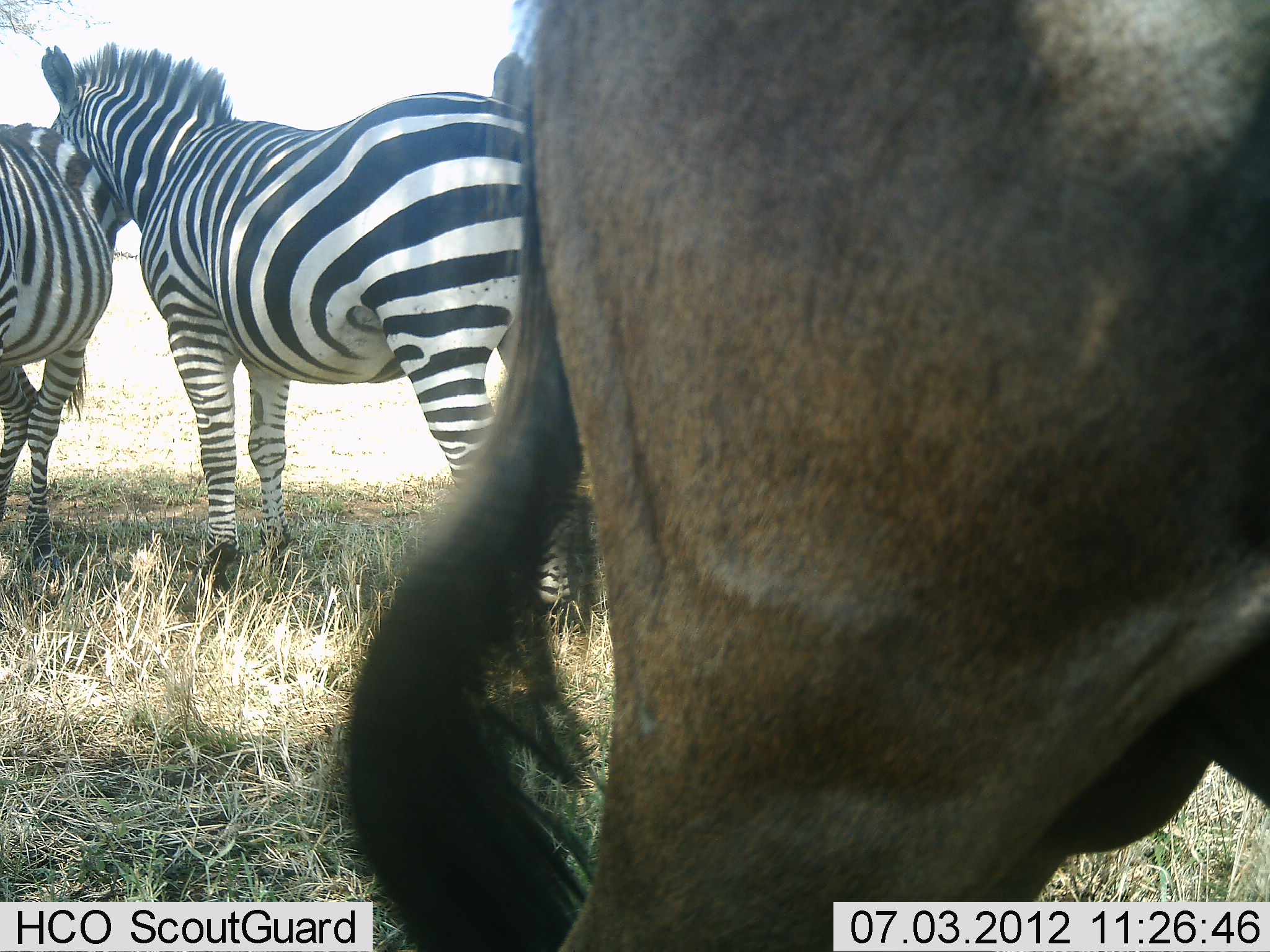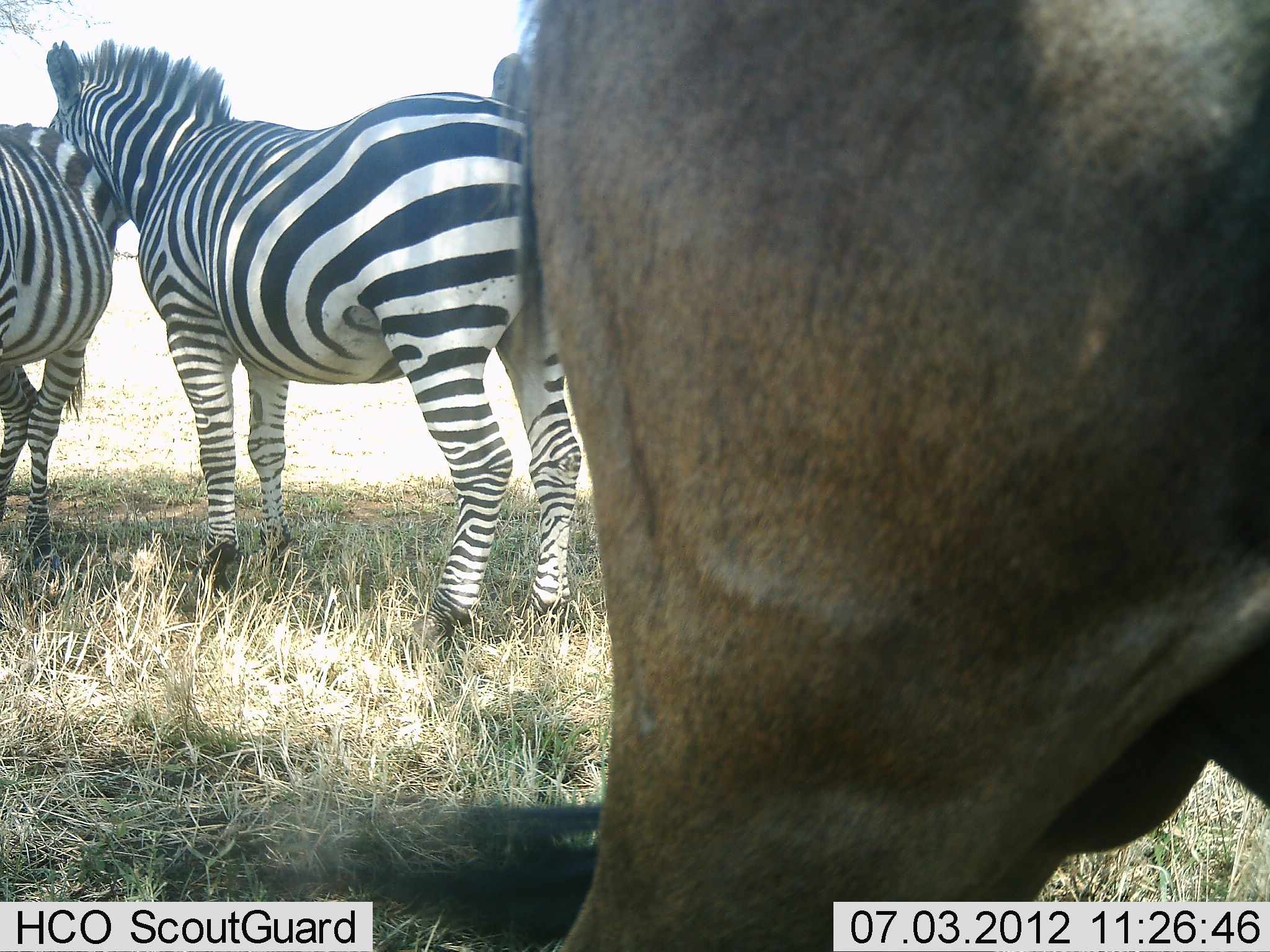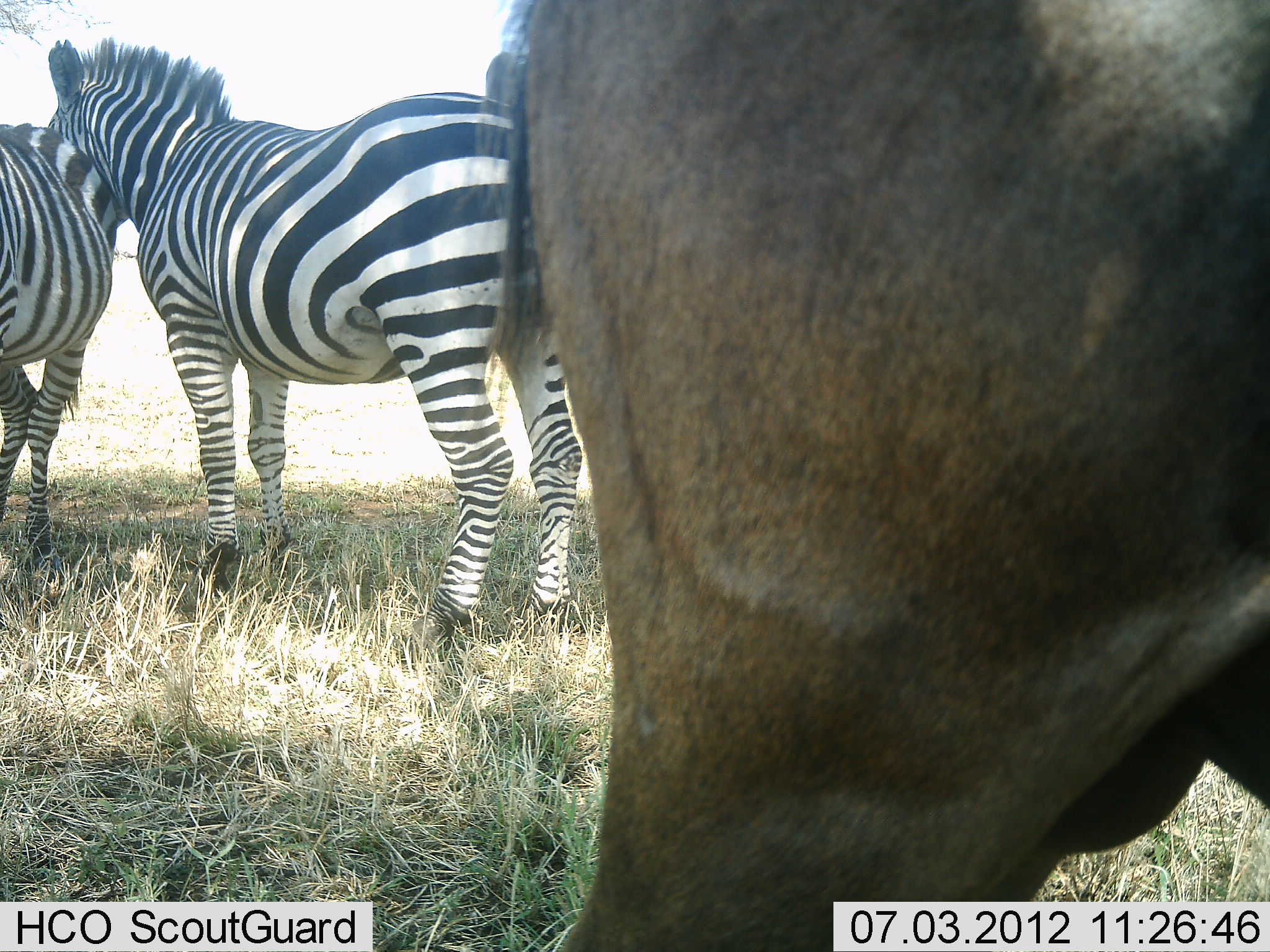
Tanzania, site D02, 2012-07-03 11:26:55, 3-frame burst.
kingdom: Animalia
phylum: Chordata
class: Mammalia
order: Artiodactyla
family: Bovidae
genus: Connochaetes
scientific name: Connochaetes taurinus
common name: blue wildebeest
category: wildebeest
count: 1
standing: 90%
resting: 10%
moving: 0%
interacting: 0%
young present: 0%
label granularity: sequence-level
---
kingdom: Animalia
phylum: Chordata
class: Mammalia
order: Perissodactyla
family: Equidae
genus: Equus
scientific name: Equus quagga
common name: plains zebra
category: zebra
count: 2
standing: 92%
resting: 8%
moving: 0%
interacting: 8%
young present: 0%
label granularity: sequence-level